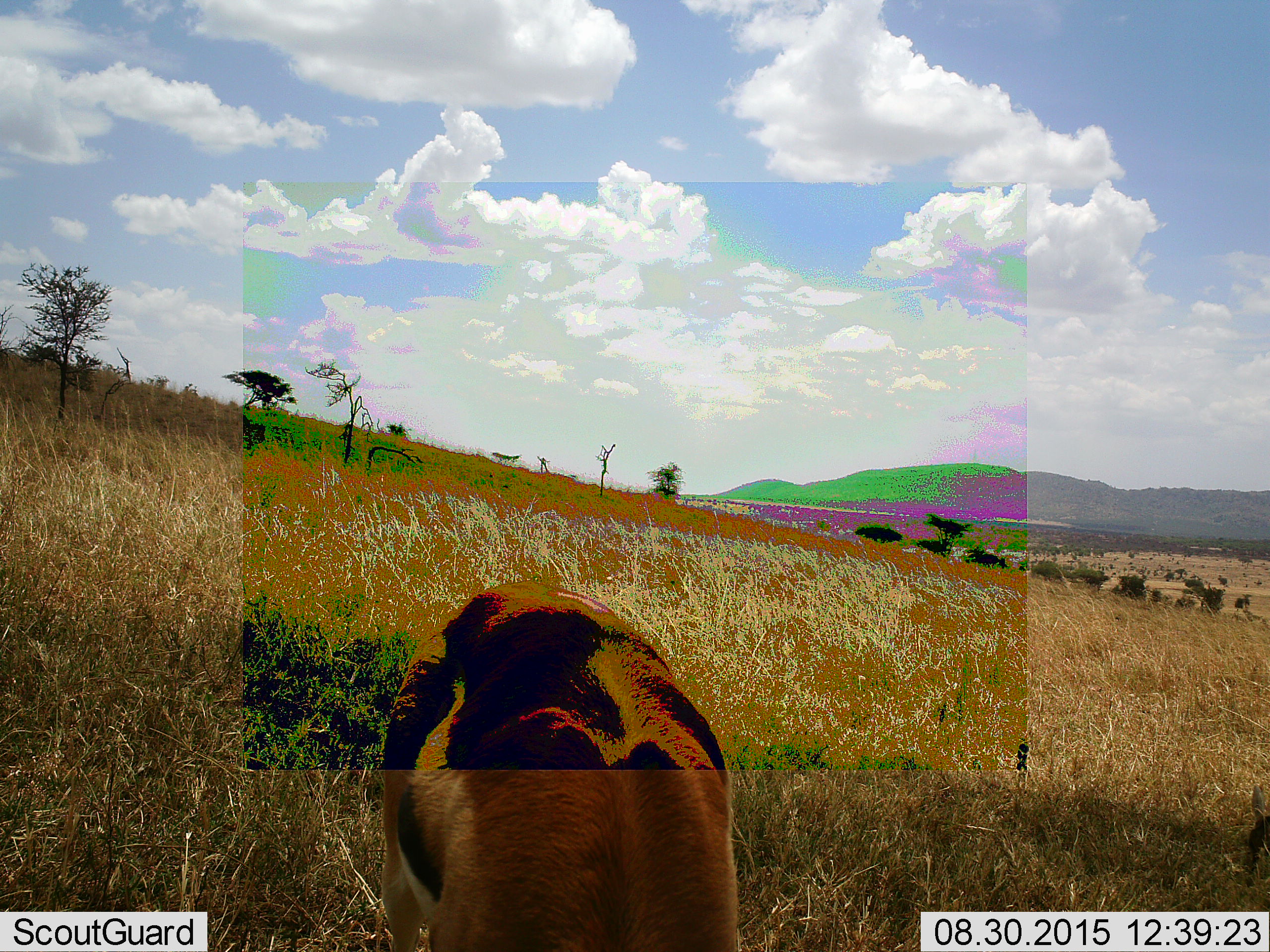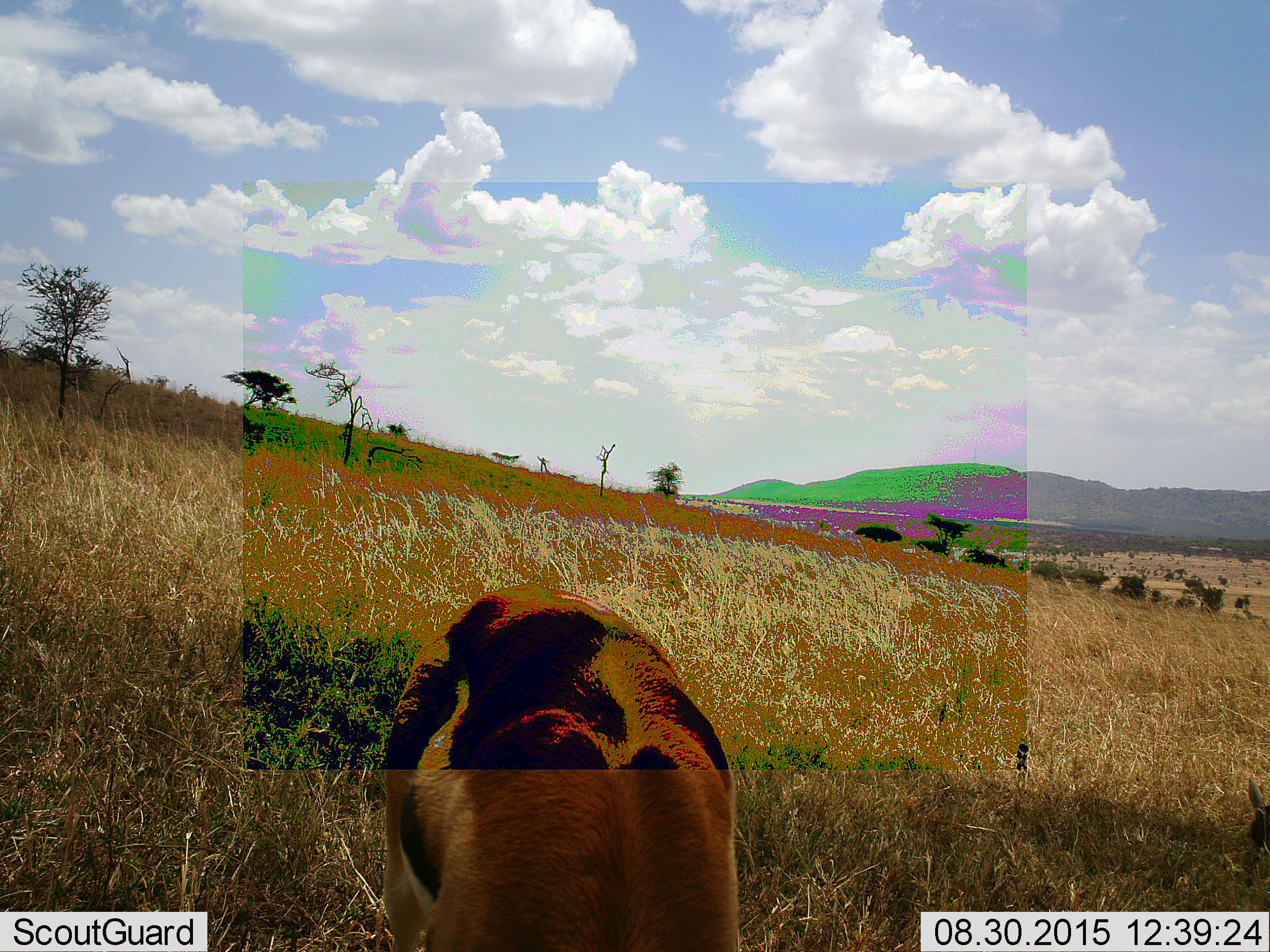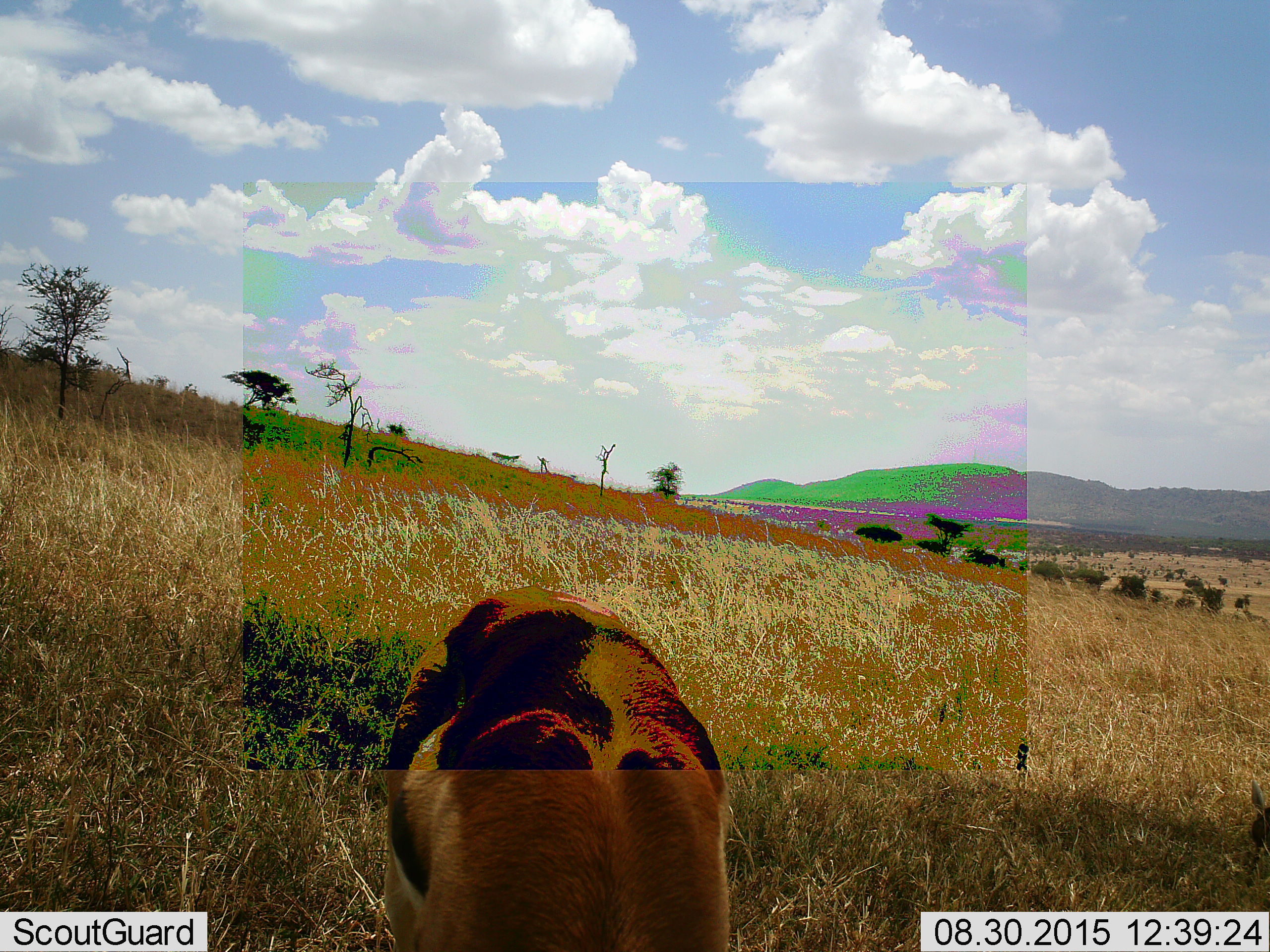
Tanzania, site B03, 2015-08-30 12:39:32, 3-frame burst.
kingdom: Animalia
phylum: Chordata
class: Mammalia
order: Artiodactyla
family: Bovidae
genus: Eudorcas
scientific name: Eudorcas thomsonii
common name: thomson's gazelle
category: gazellethomsons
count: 1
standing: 29%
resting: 0%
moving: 7%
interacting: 0%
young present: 7%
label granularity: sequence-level